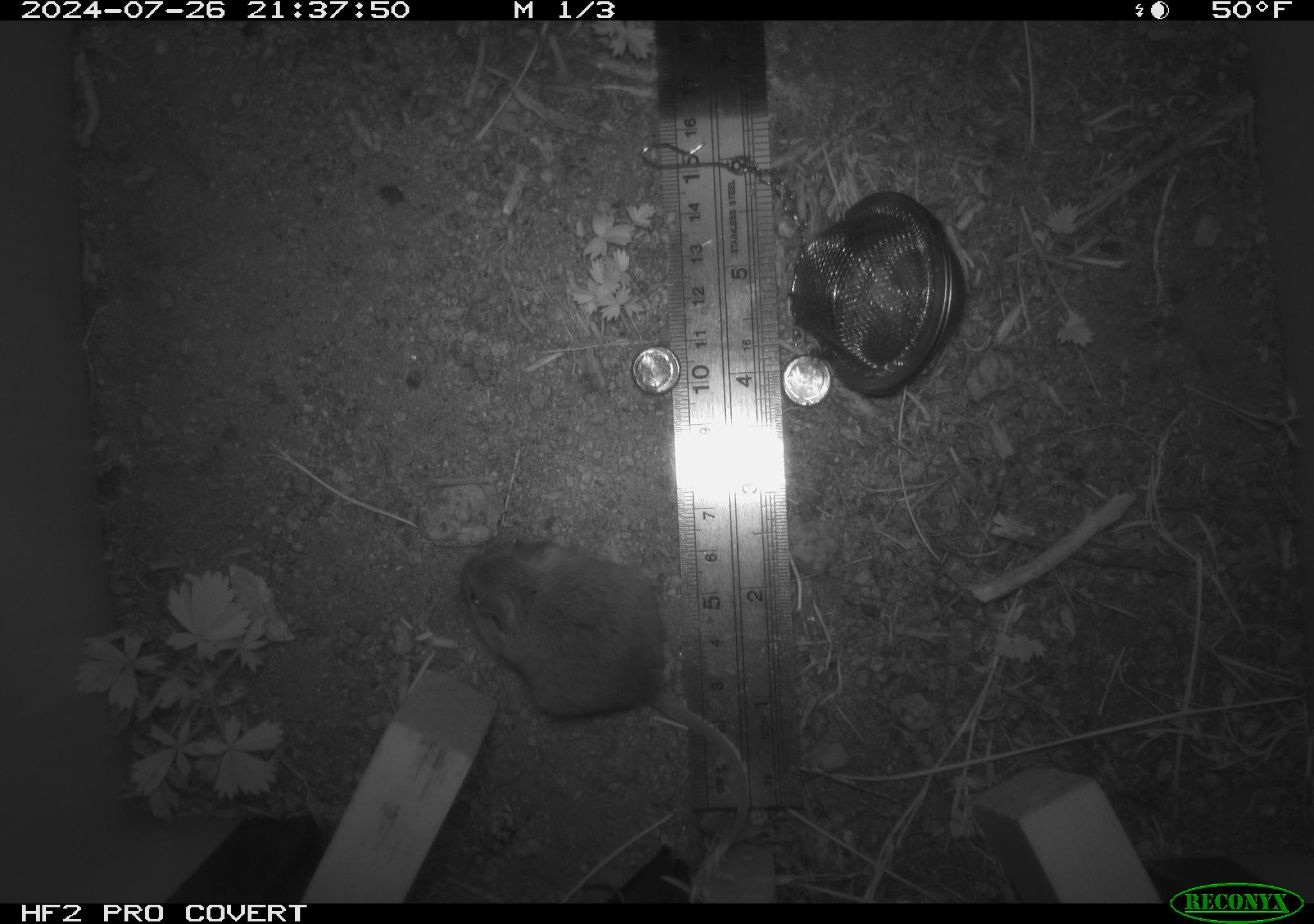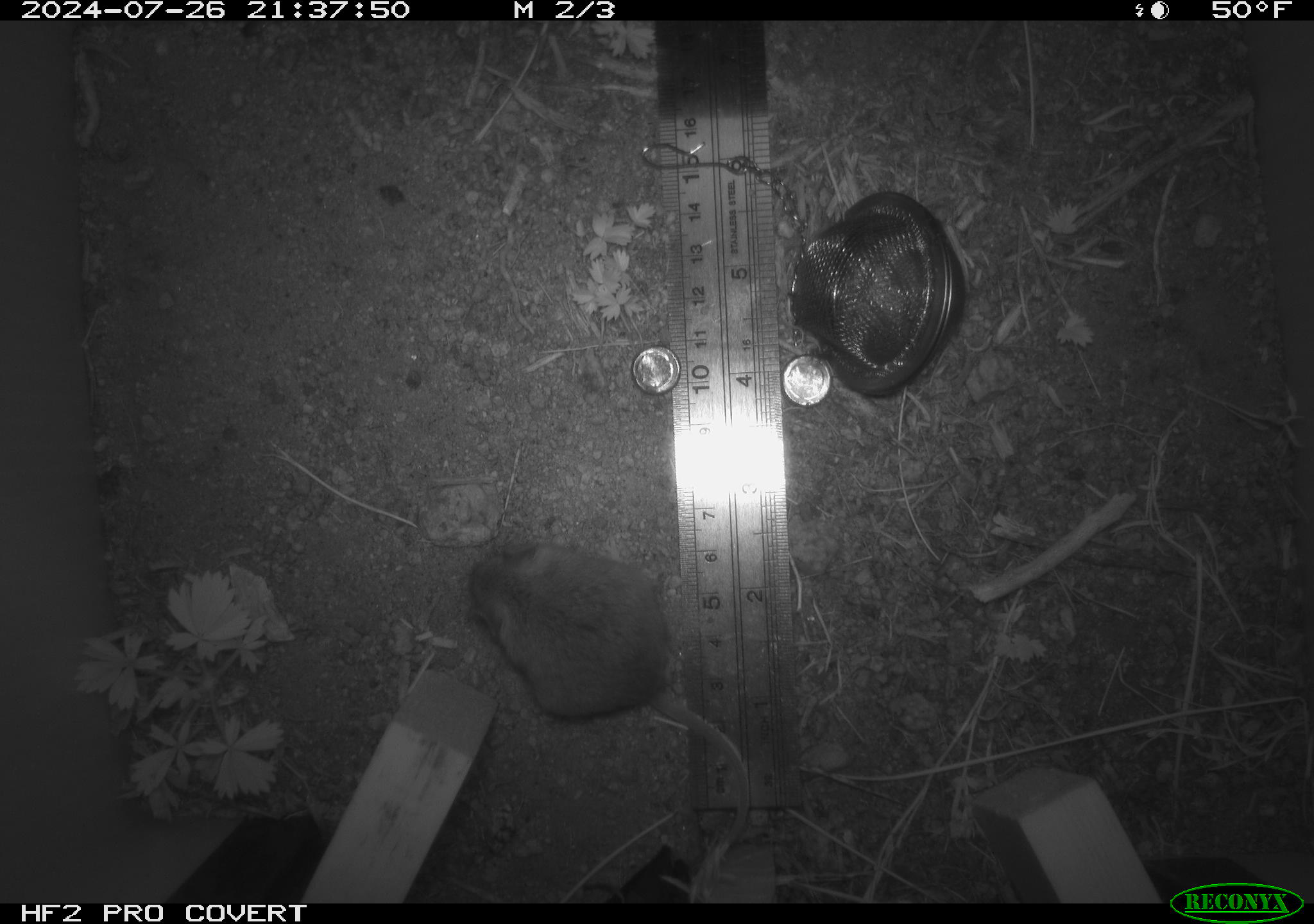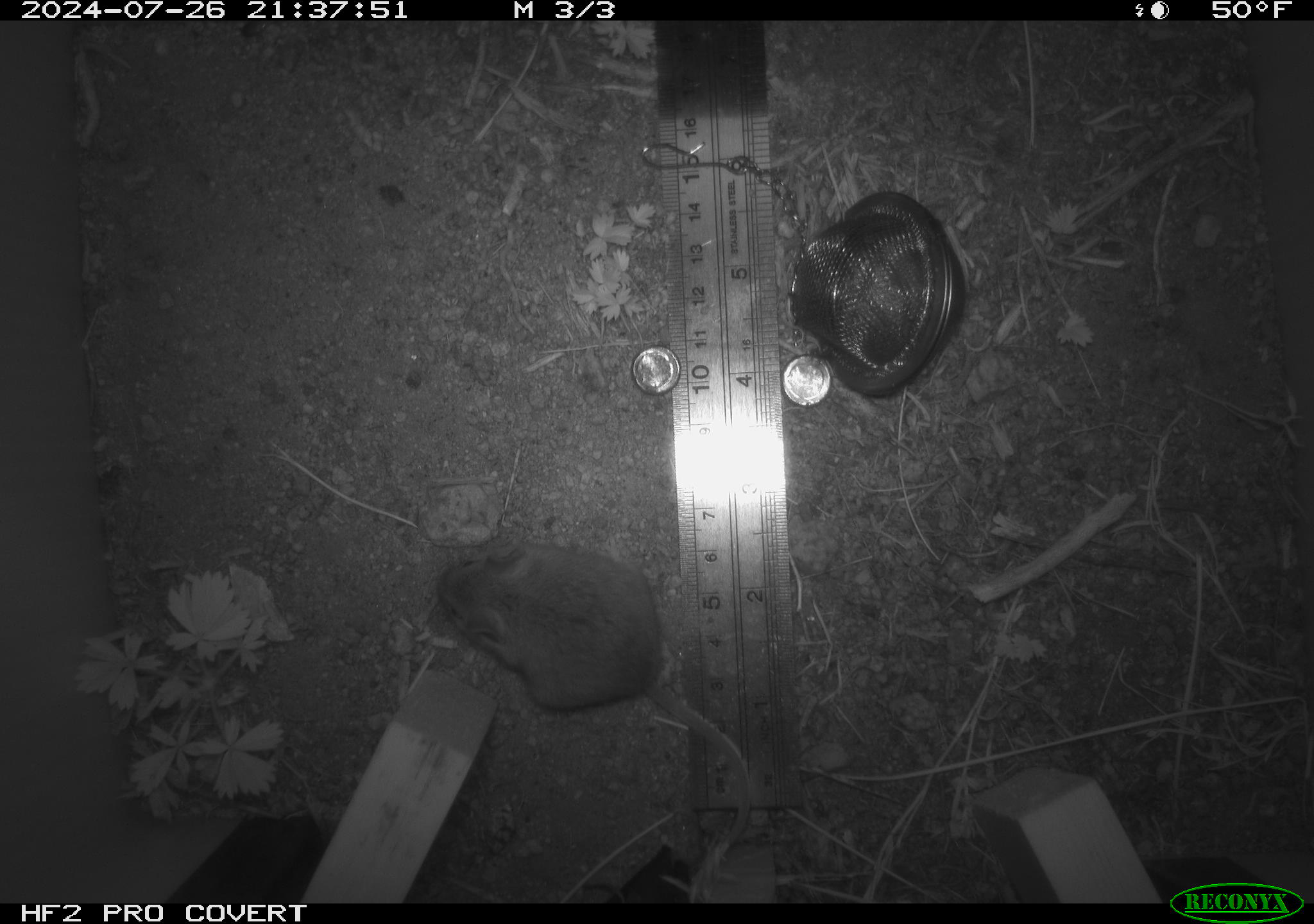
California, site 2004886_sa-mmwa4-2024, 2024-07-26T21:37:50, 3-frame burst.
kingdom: Animalia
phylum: Chordata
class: Mammalia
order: Rodentia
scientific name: Rodentia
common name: mouse species